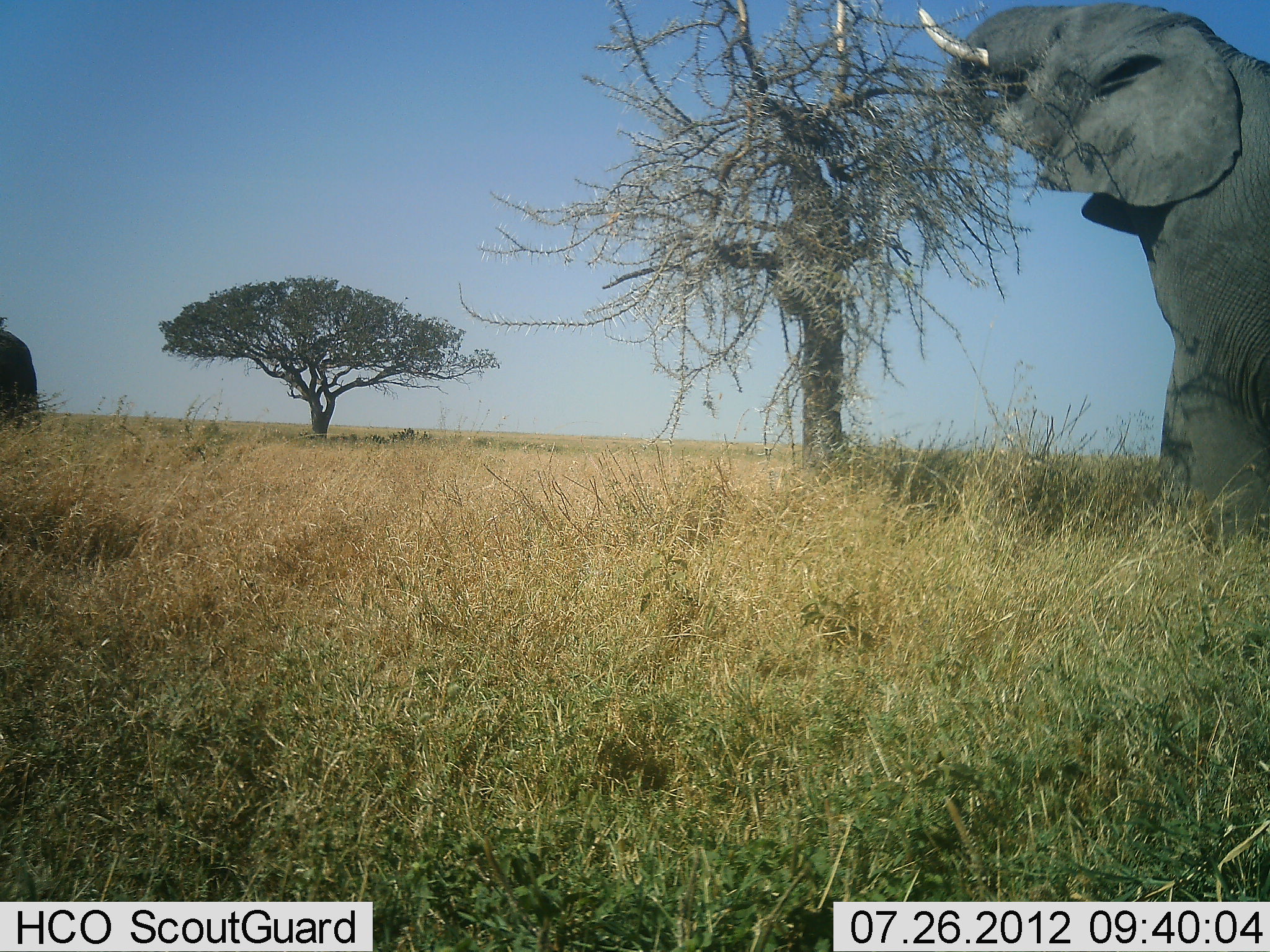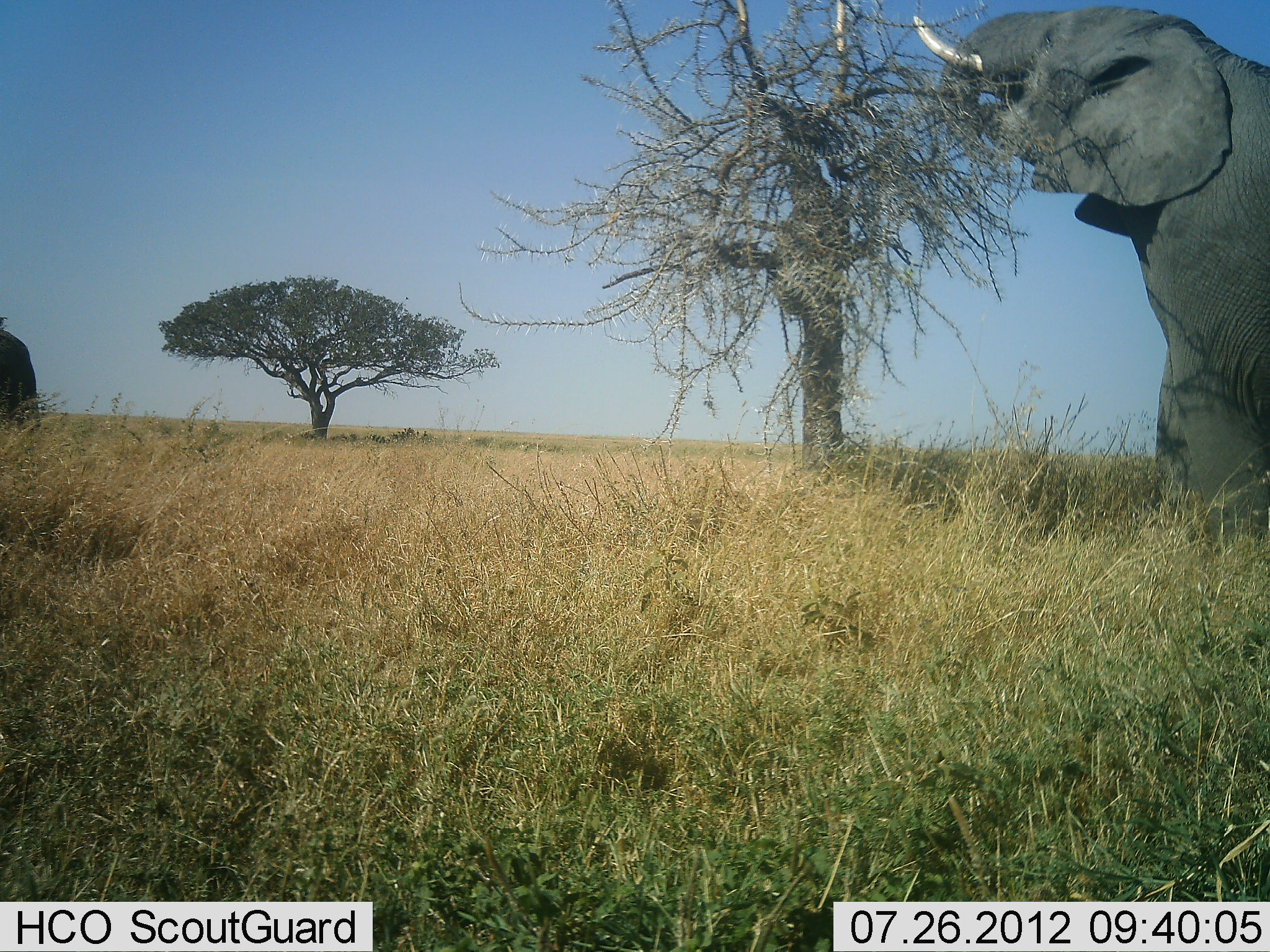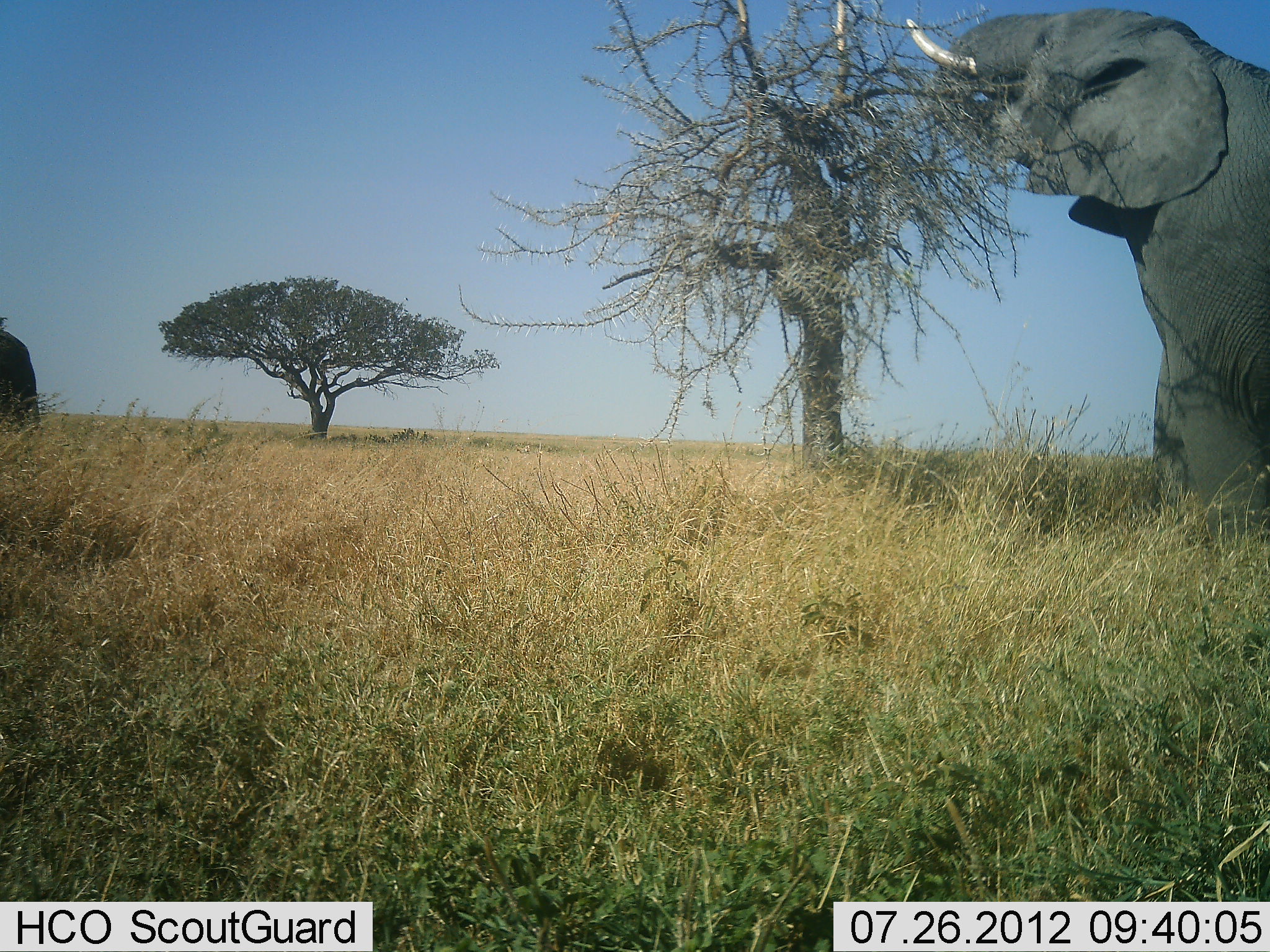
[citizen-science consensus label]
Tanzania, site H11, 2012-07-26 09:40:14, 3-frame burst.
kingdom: Animalia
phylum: Chordata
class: Mammalia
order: Proboscidea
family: Elephantidae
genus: Loxodonta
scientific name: Loxodonta africana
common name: african bush elephant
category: elephant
Elephant (african bush elephant) (Loxodonta africana), count 1. Behavior (volunteer vote fractions): standing 50%, resting 0%, moving 20%, interacting 0%. Young present (vote fraction): 0%. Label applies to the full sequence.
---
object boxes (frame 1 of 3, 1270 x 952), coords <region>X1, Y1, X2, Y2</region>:
animal: <region>914, 0, 1270, 532</region>; <region>0, 327, 41, 428</region>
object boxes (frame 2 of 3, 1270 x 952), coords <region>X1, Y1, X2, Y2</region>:
animal: <region>914, 0, 1270, 532</region>; <region>1, 329, 42, 430</region>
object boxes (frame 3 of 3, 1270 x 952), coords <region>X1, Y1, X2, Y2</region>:
animal: <region>905, 0, 1270, 532</region>; <region>0, 327, 41, 428</region>